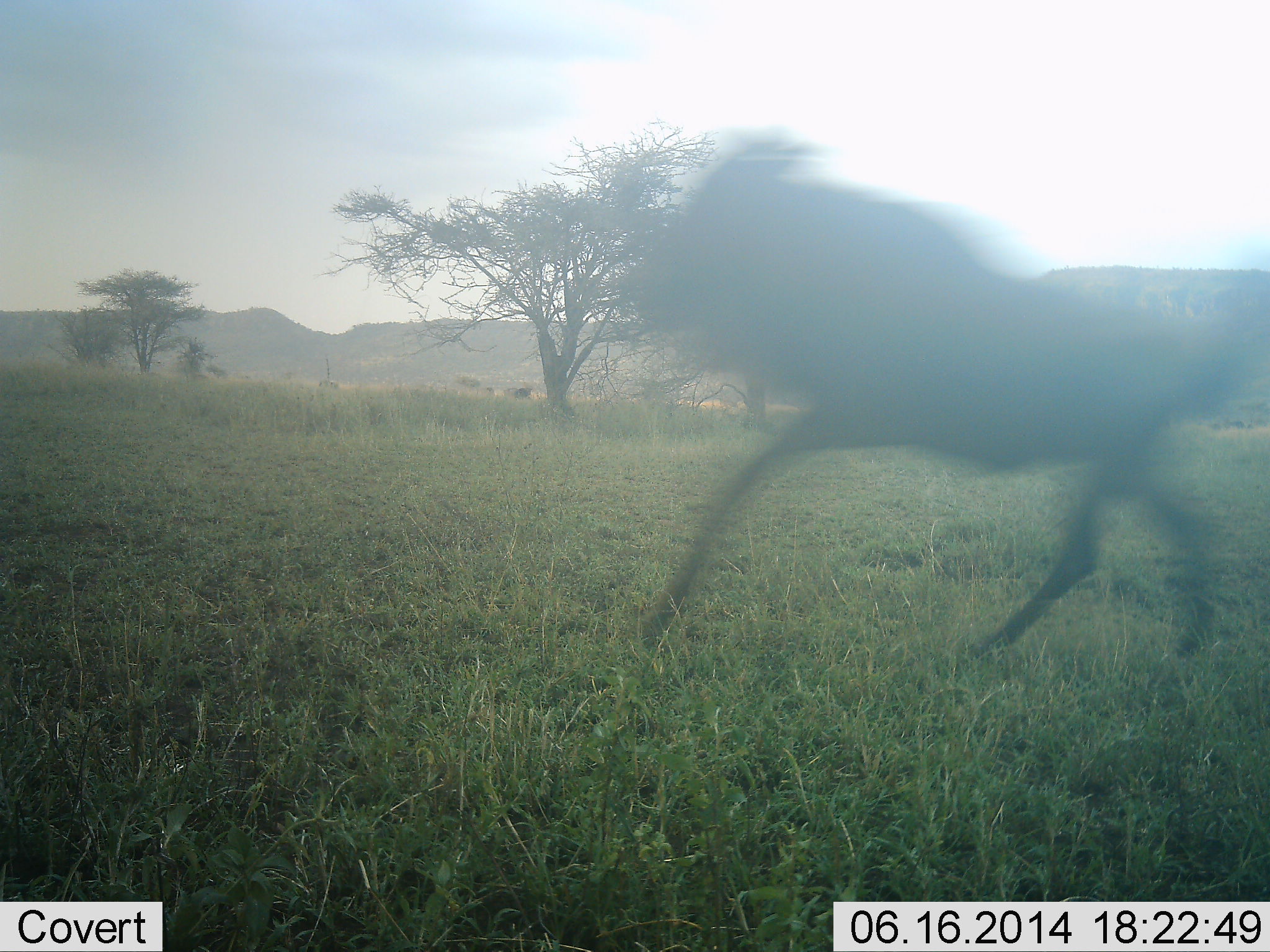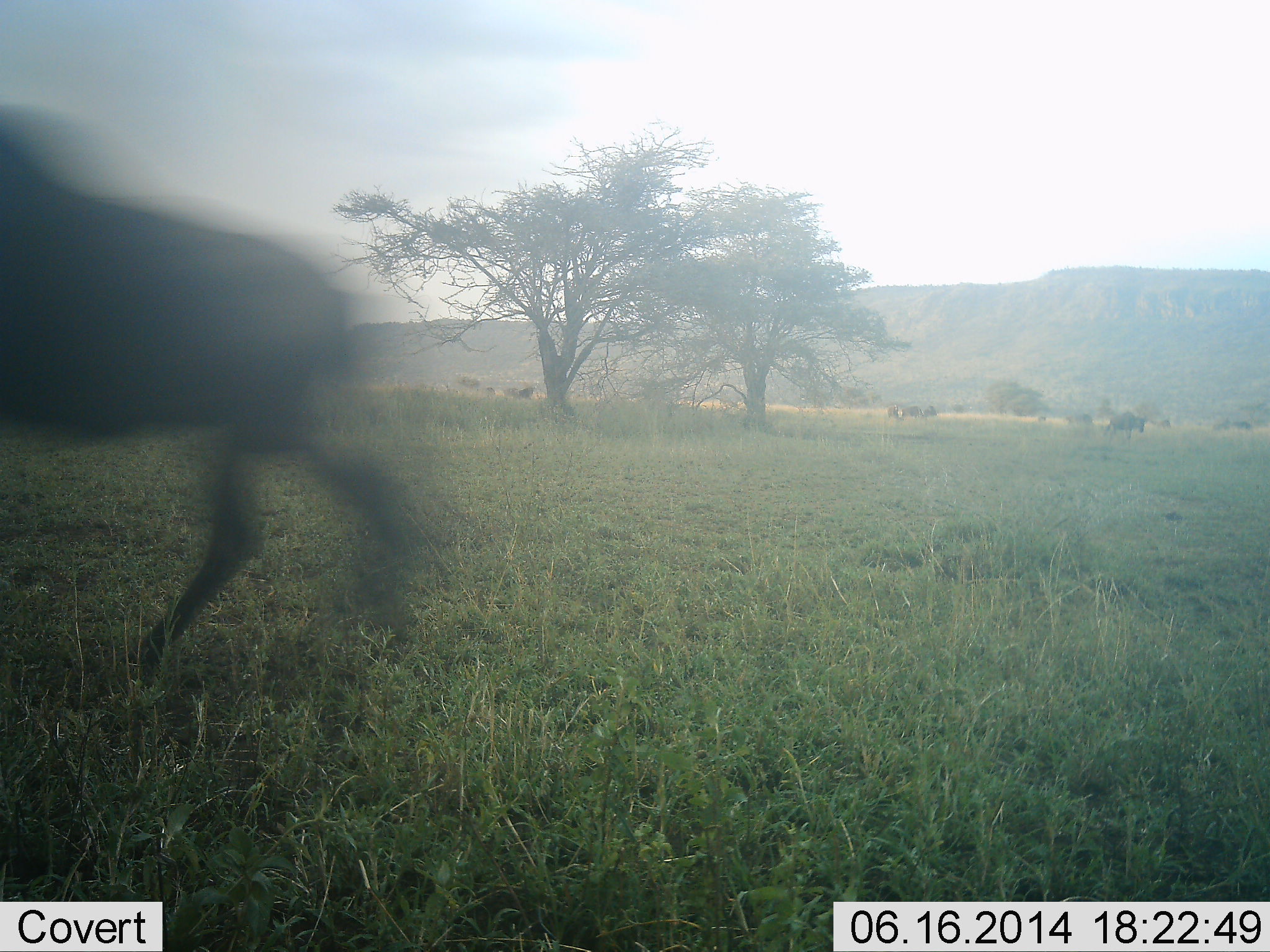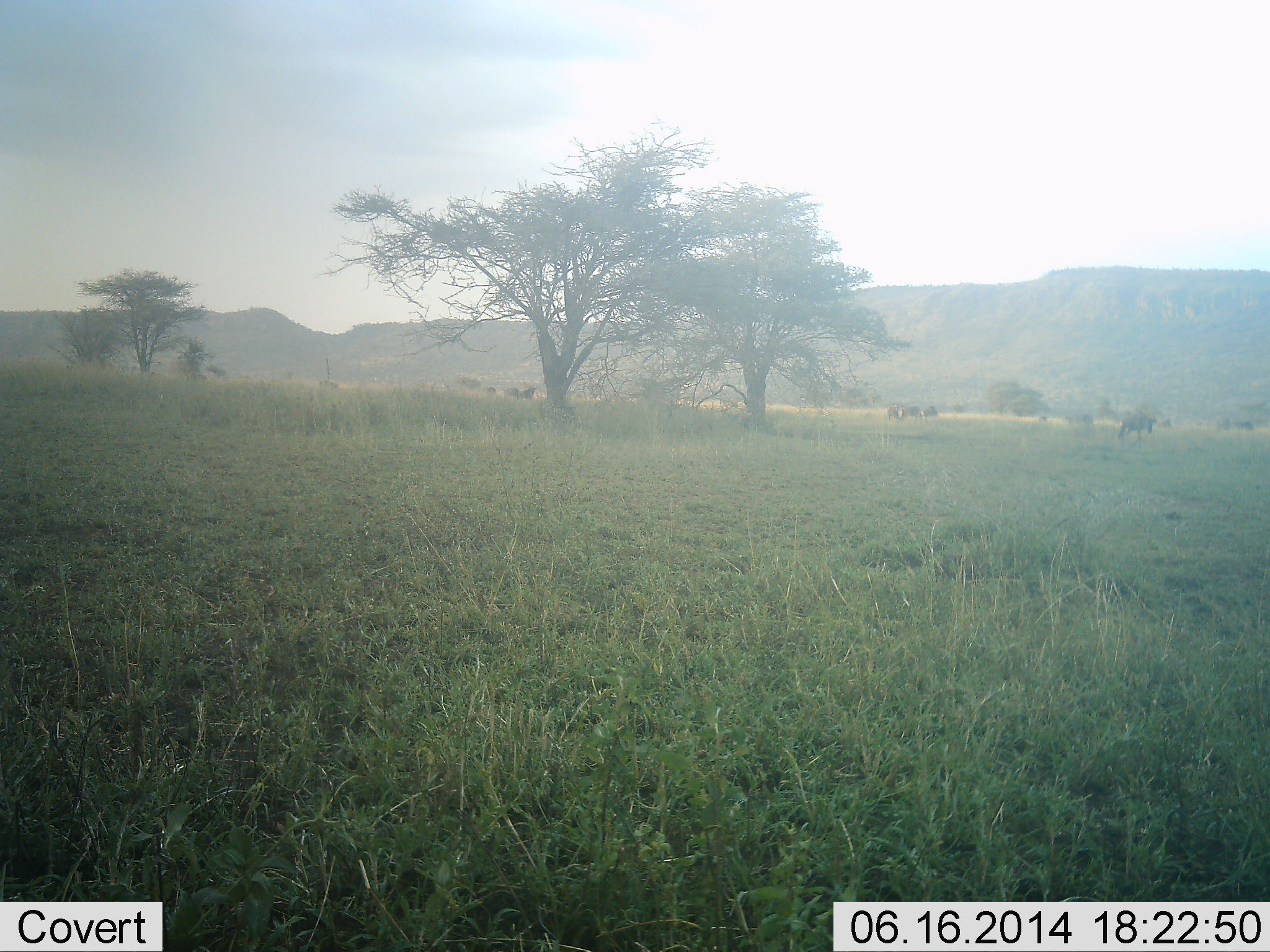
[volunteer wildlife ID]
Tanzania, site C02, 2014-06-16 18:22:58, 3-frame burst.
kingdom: Animalia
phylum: Chordata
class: Mammalia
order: Artiodactyla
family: Bovidae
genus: Connochaetes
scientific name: Connochaetes taurinus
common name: blue wildebeest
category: wildebeest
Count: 11-50.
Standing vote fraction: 30%.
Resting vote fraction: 0%.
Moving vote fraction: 100%.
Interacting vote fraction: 0%.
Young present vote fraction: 0%.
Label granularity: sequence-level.